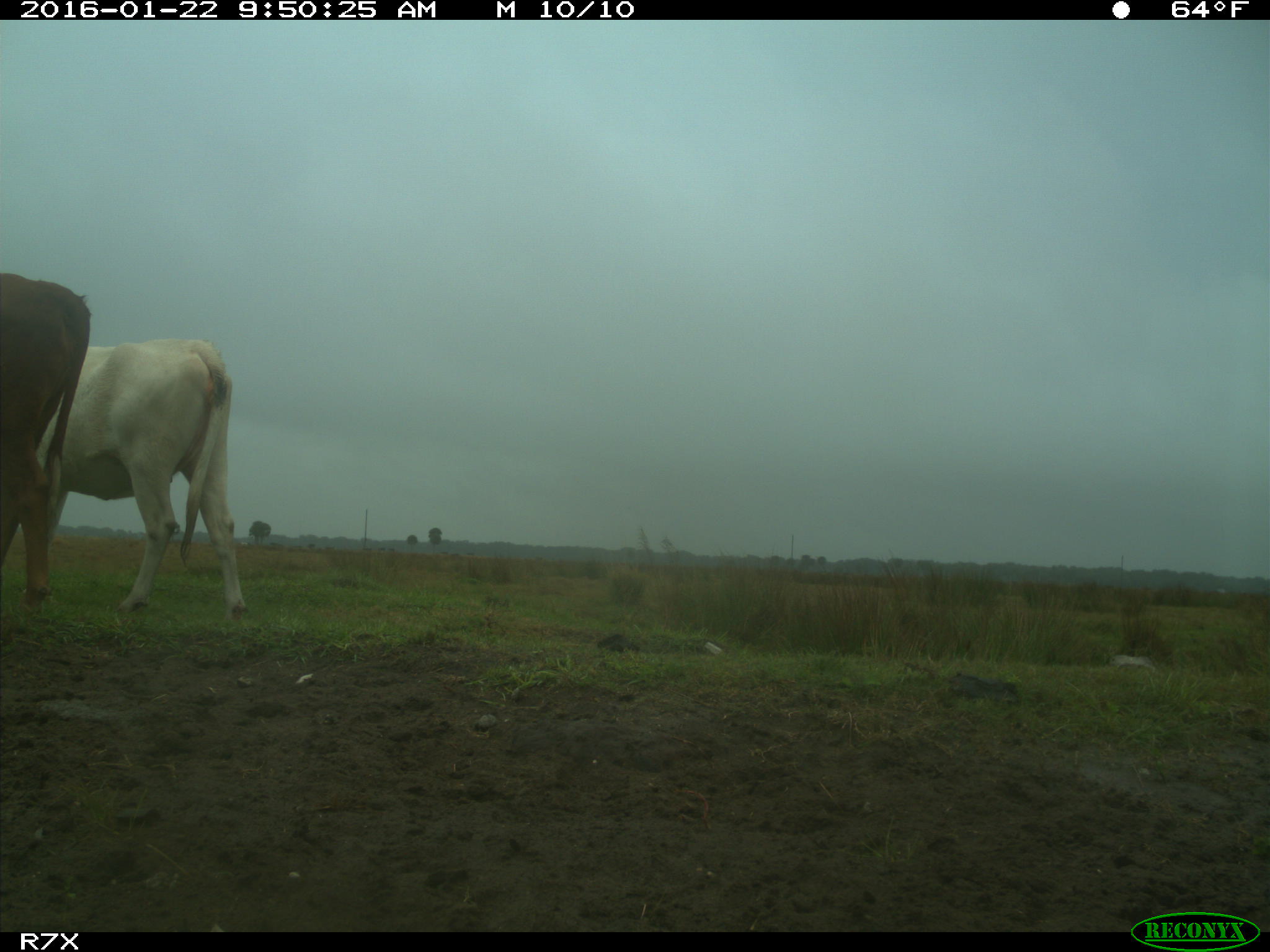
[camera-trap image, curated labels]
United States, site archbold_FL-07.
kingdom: Animalia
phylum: Chordata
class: Mammalia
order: Artiodactyla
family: Bovidae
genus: Bos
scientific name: Bos taurus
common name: domestic cow